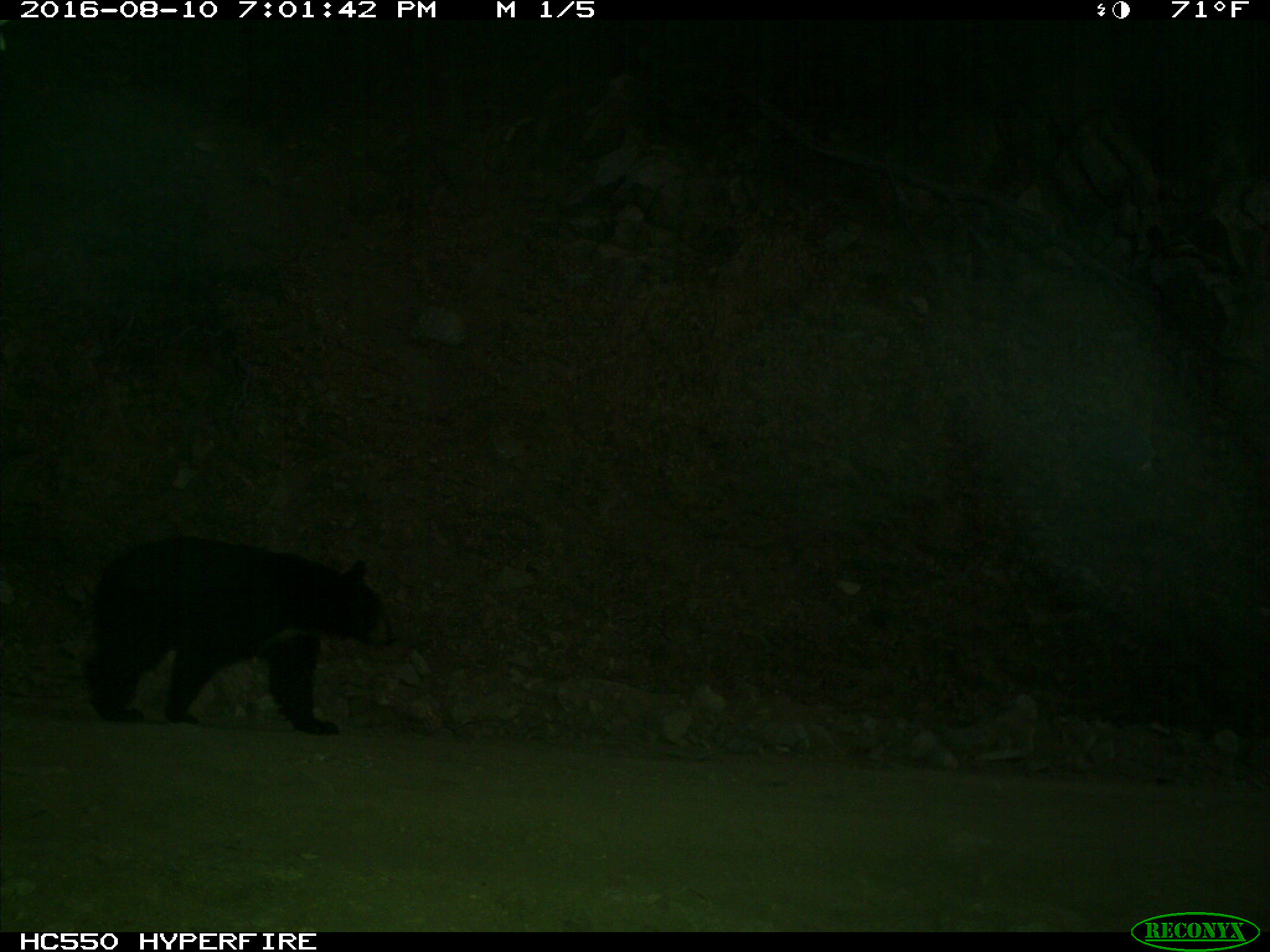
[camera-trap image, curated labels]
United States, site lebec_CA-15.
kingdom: Animalia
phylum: Chordata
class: Mammalia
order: Carnivora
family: Ursidae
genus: Ursus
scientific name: Ursus americanus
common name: american black bear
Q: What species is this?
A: Ursus americanus (american black bear).